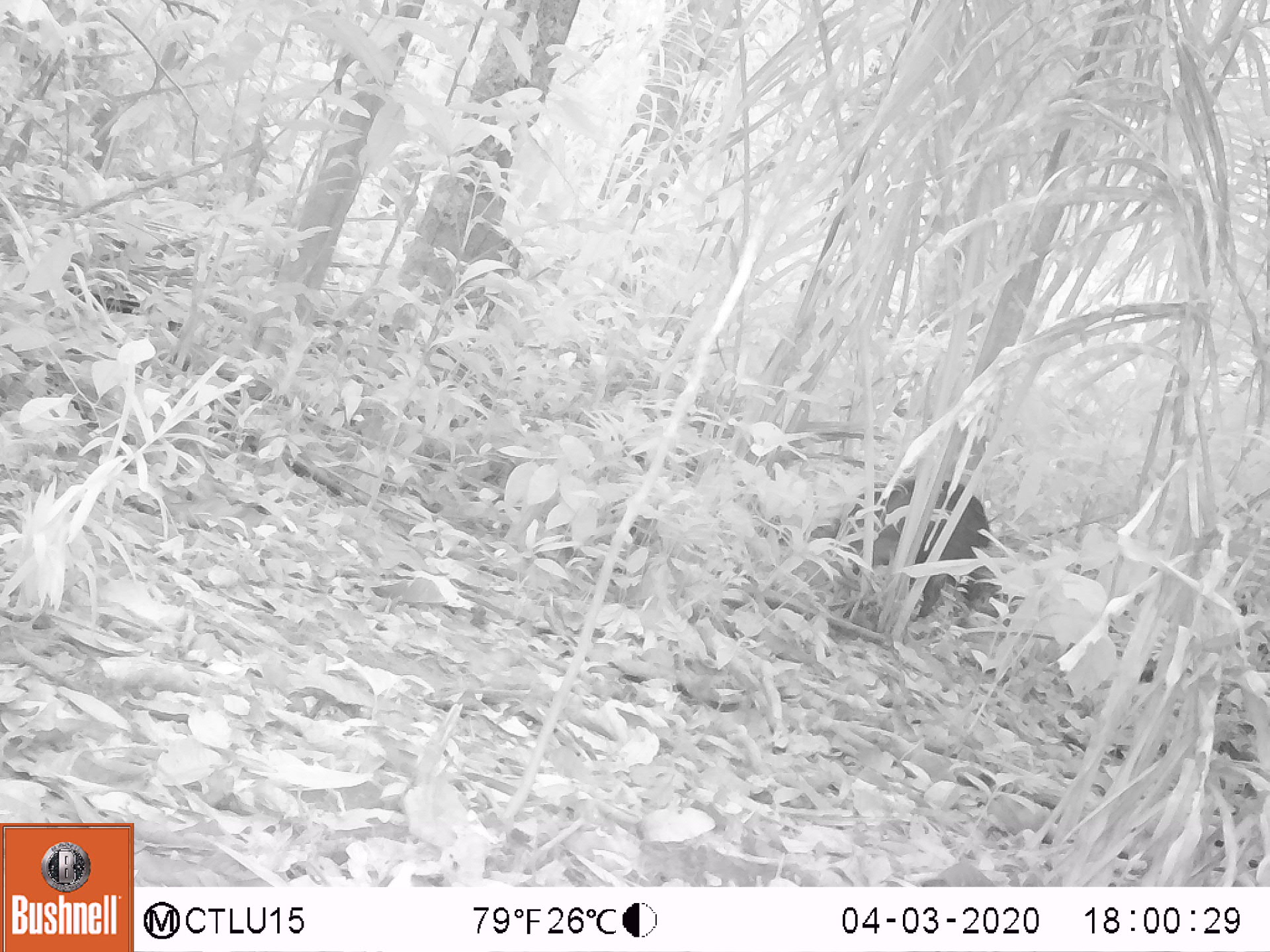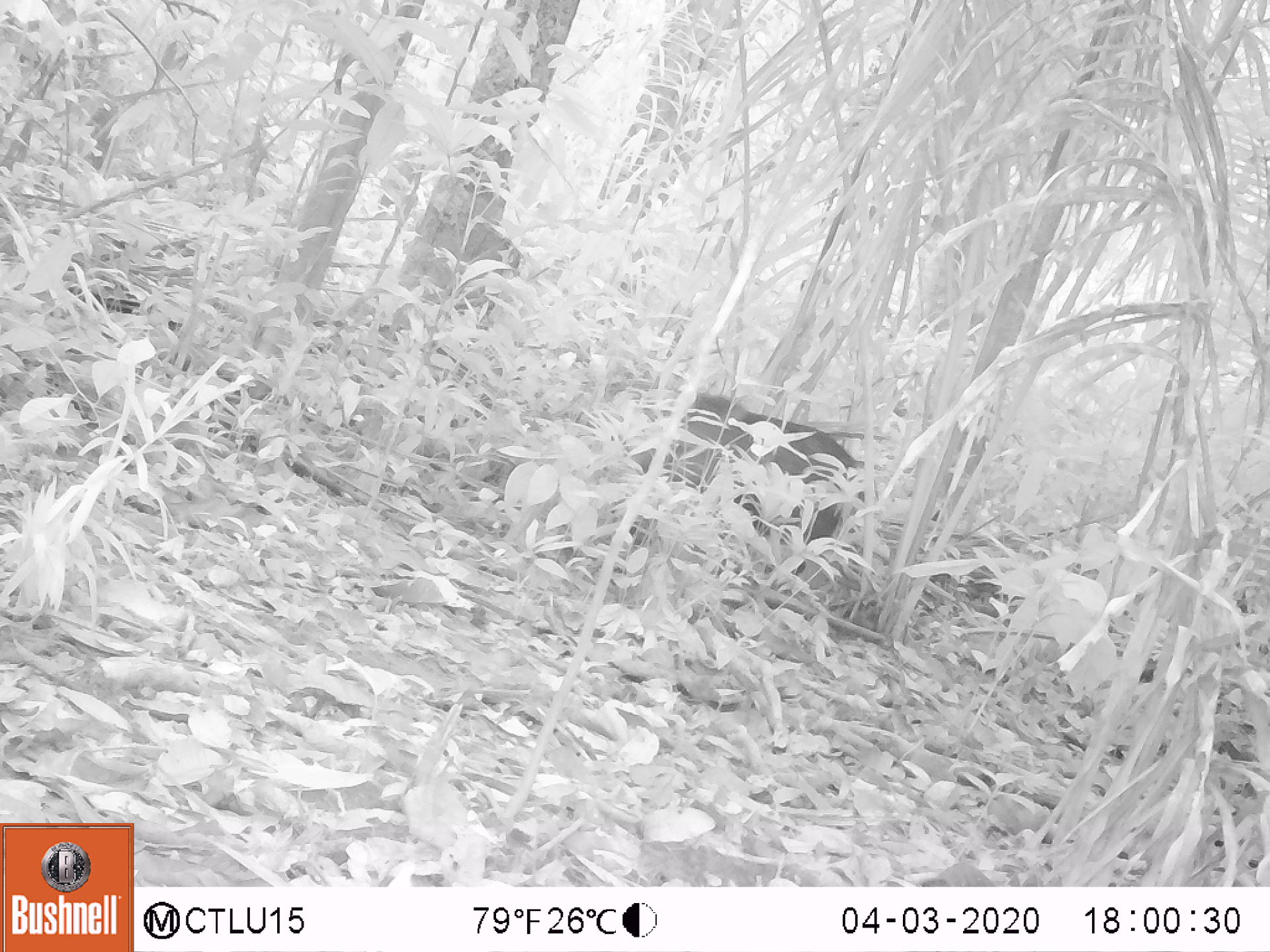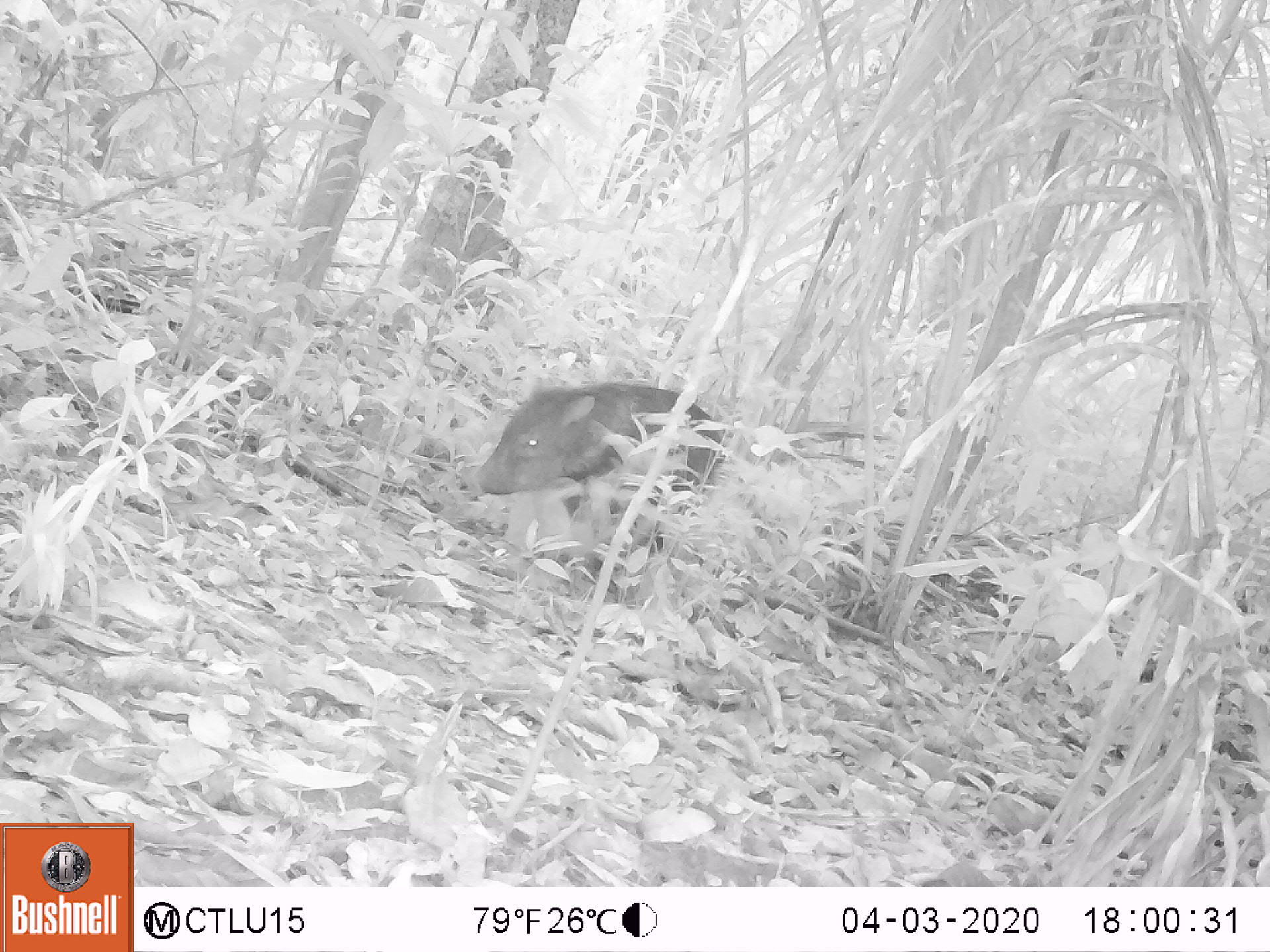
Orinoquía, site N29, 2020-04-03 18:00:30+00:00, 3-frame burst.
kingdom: Animalia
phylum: Chordata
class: Mammalia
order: Artiodactyla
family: Tayassuidae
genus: Pecari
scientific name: Pecari tajacu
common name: collared peccary